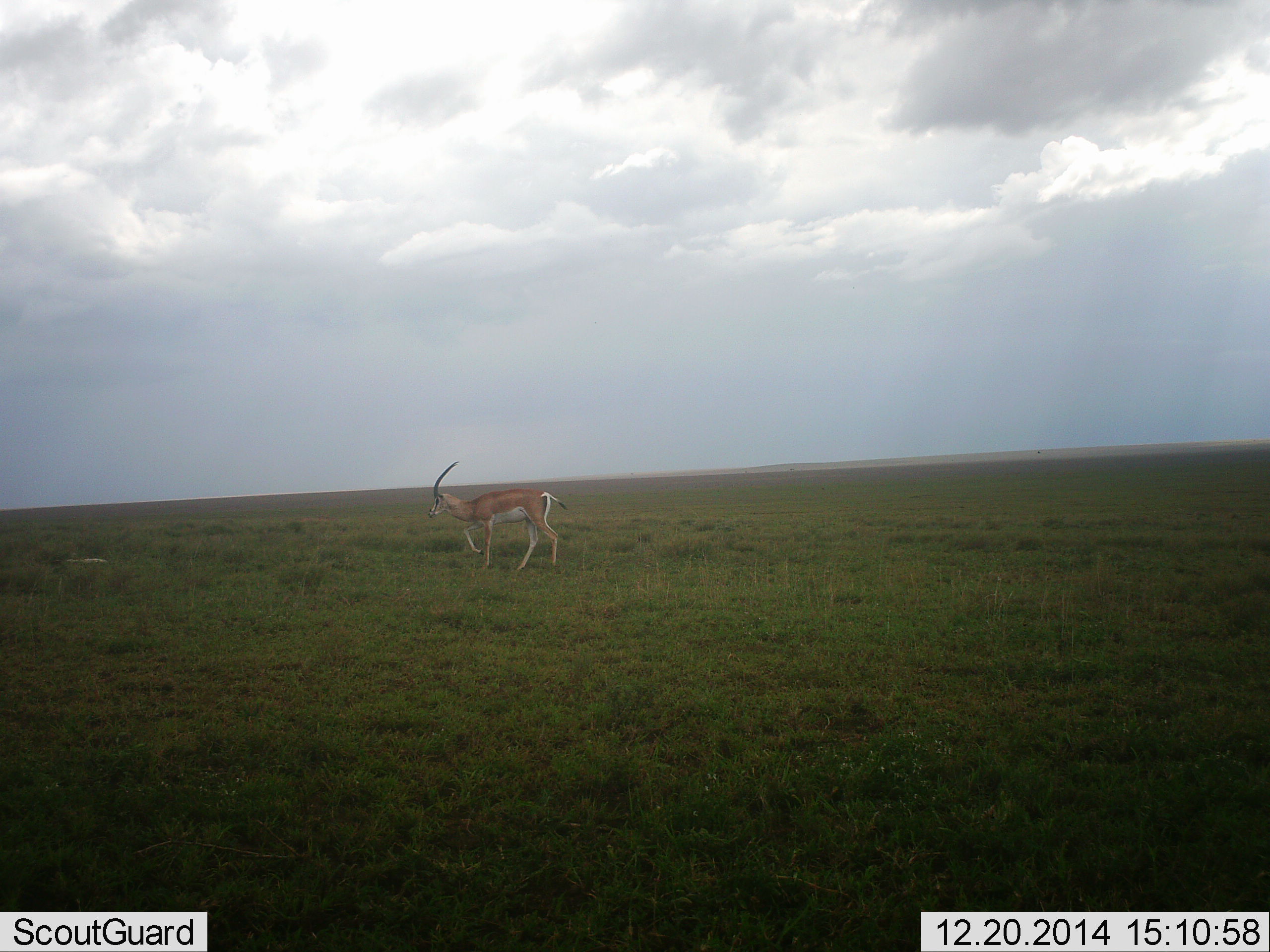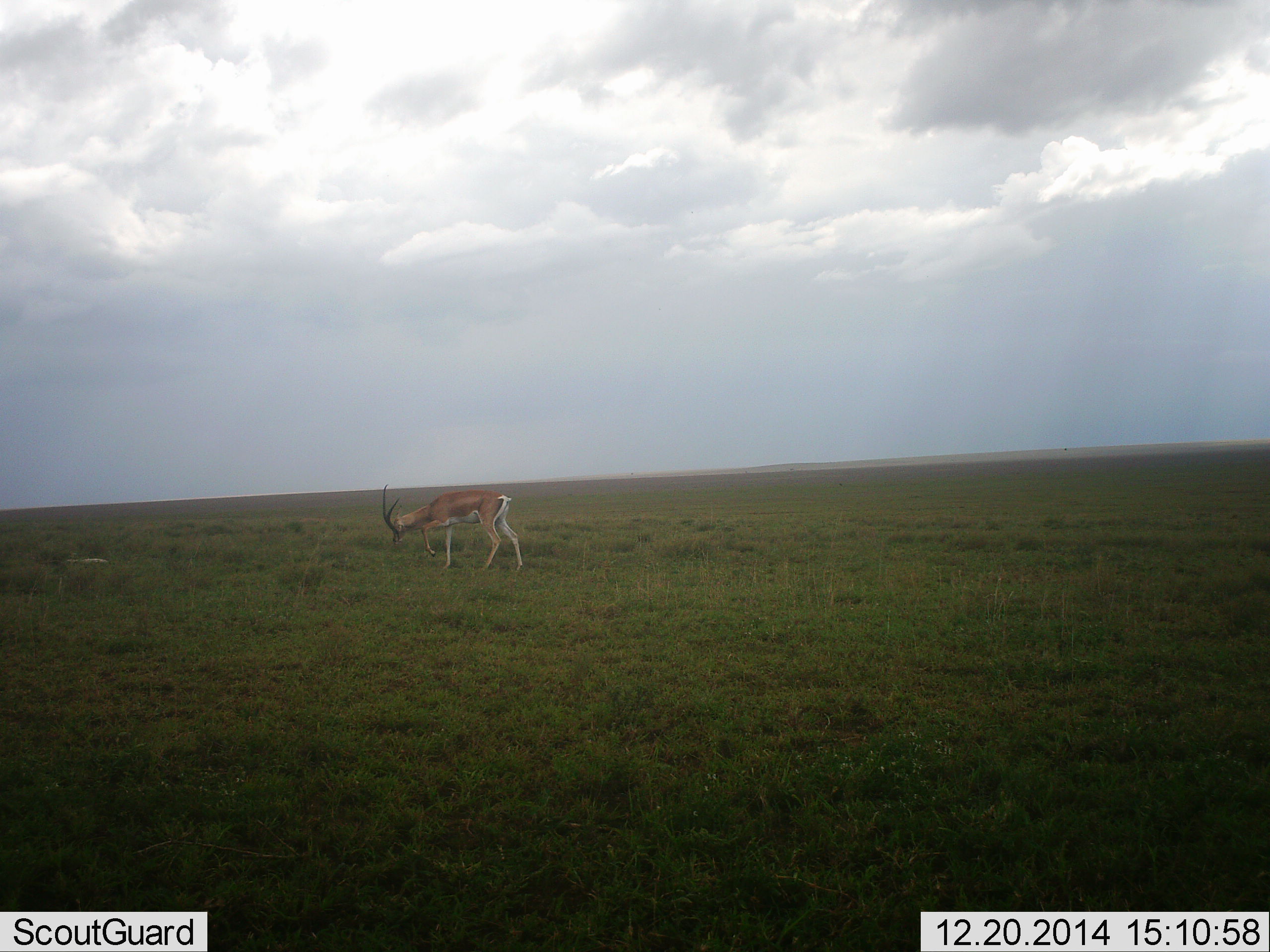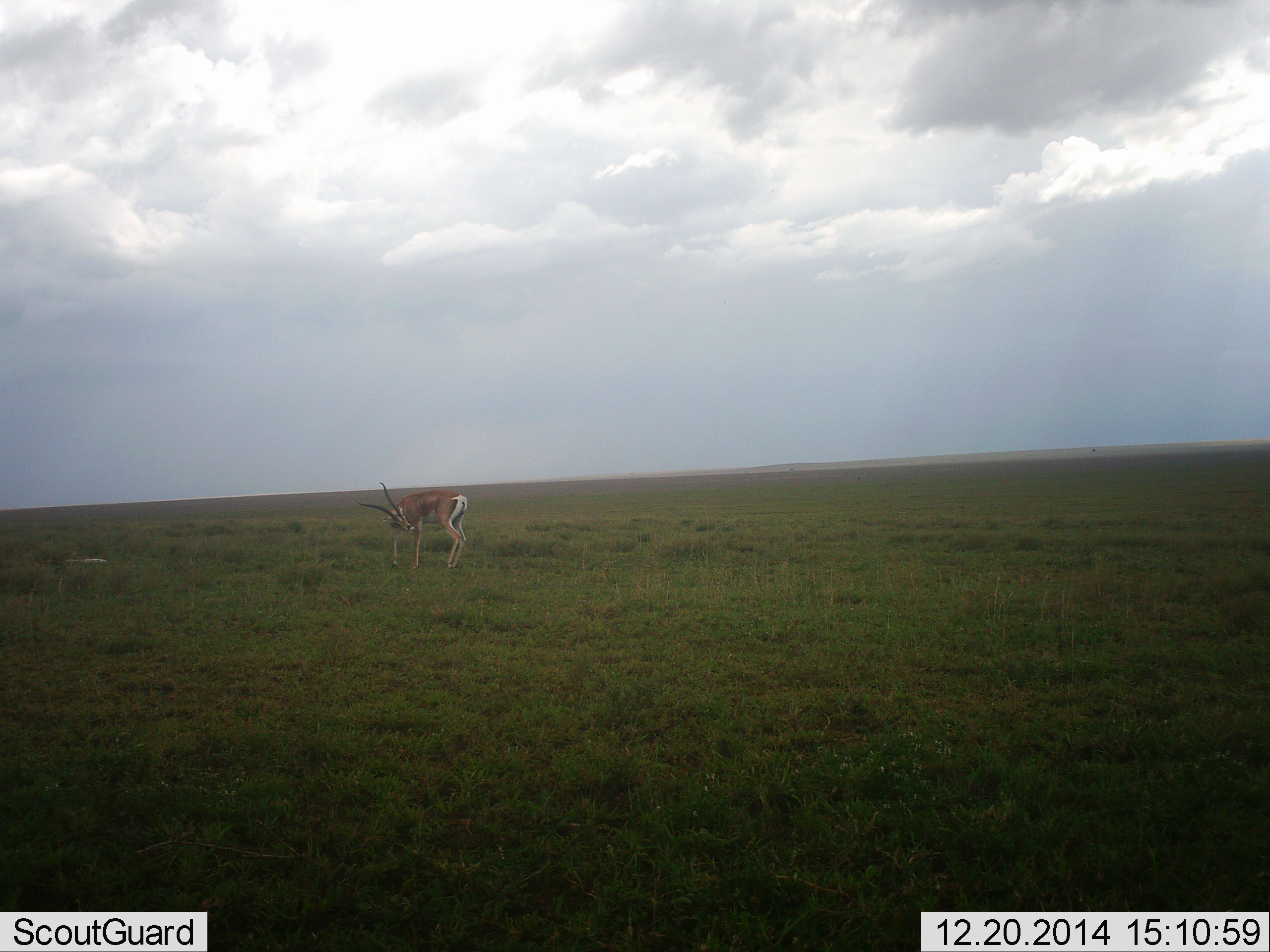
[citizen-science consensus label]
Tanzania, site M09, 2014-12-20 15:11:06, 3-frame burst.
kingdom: Animalia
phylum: Chordata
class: Mammalia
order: Artiodactyla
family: Bovidae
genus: Nanger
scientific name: Nanger granti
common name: grant's gazelle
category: gazellegrants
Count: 1.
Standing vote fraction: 22%.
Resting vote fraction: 0%.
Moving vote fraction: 56%.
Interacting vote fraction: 0%.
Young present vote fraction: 0%.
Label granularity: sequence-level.